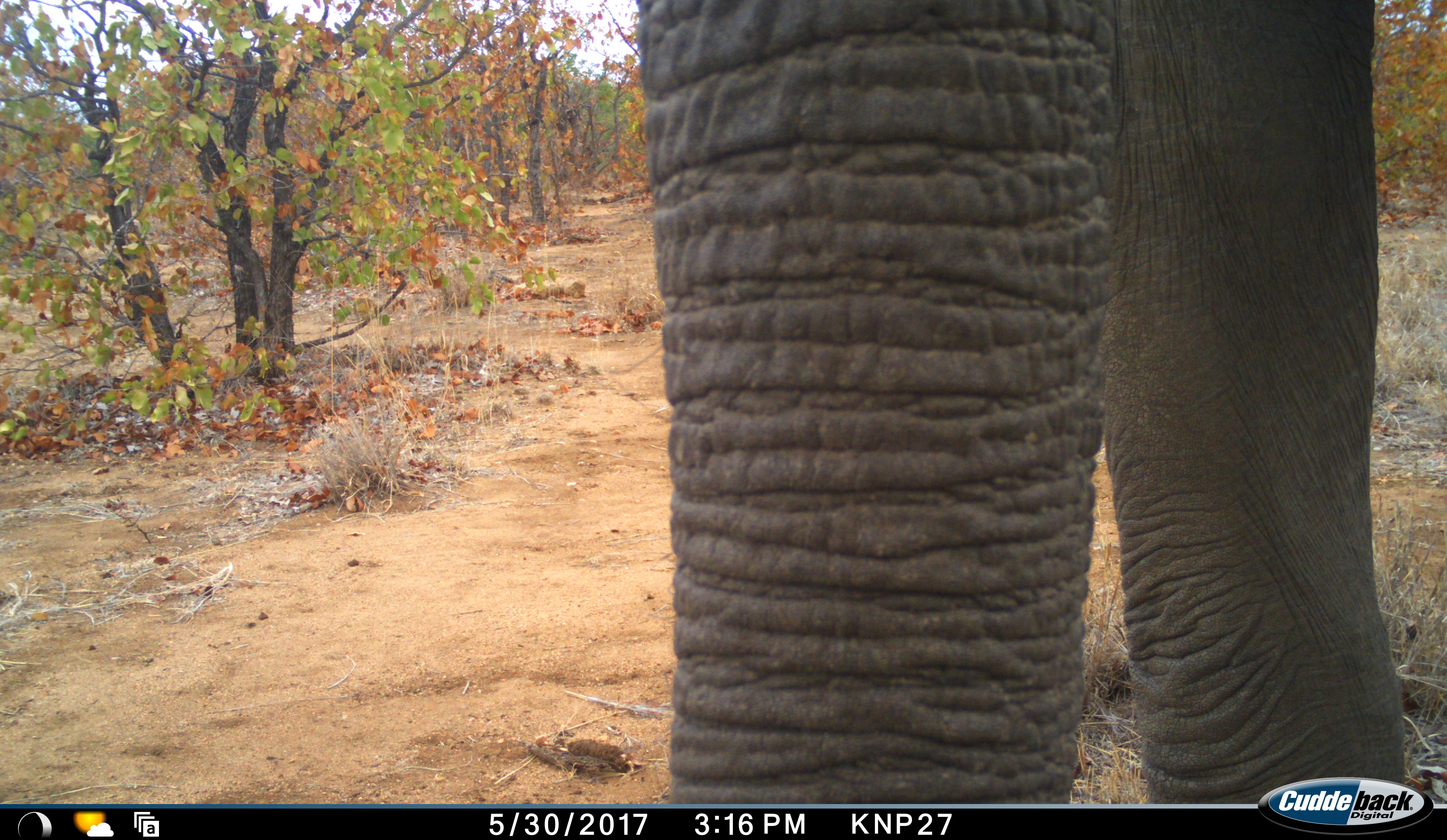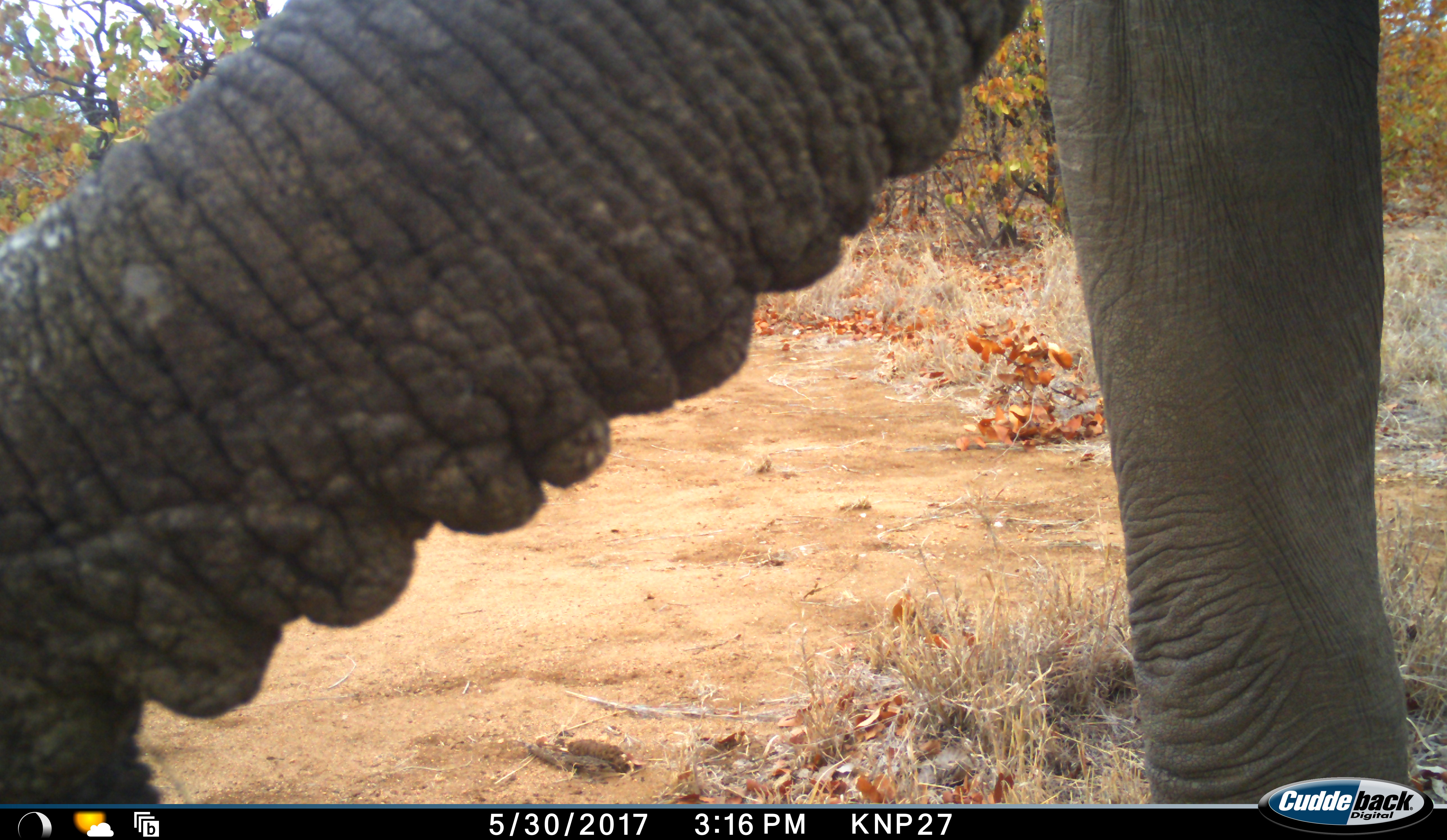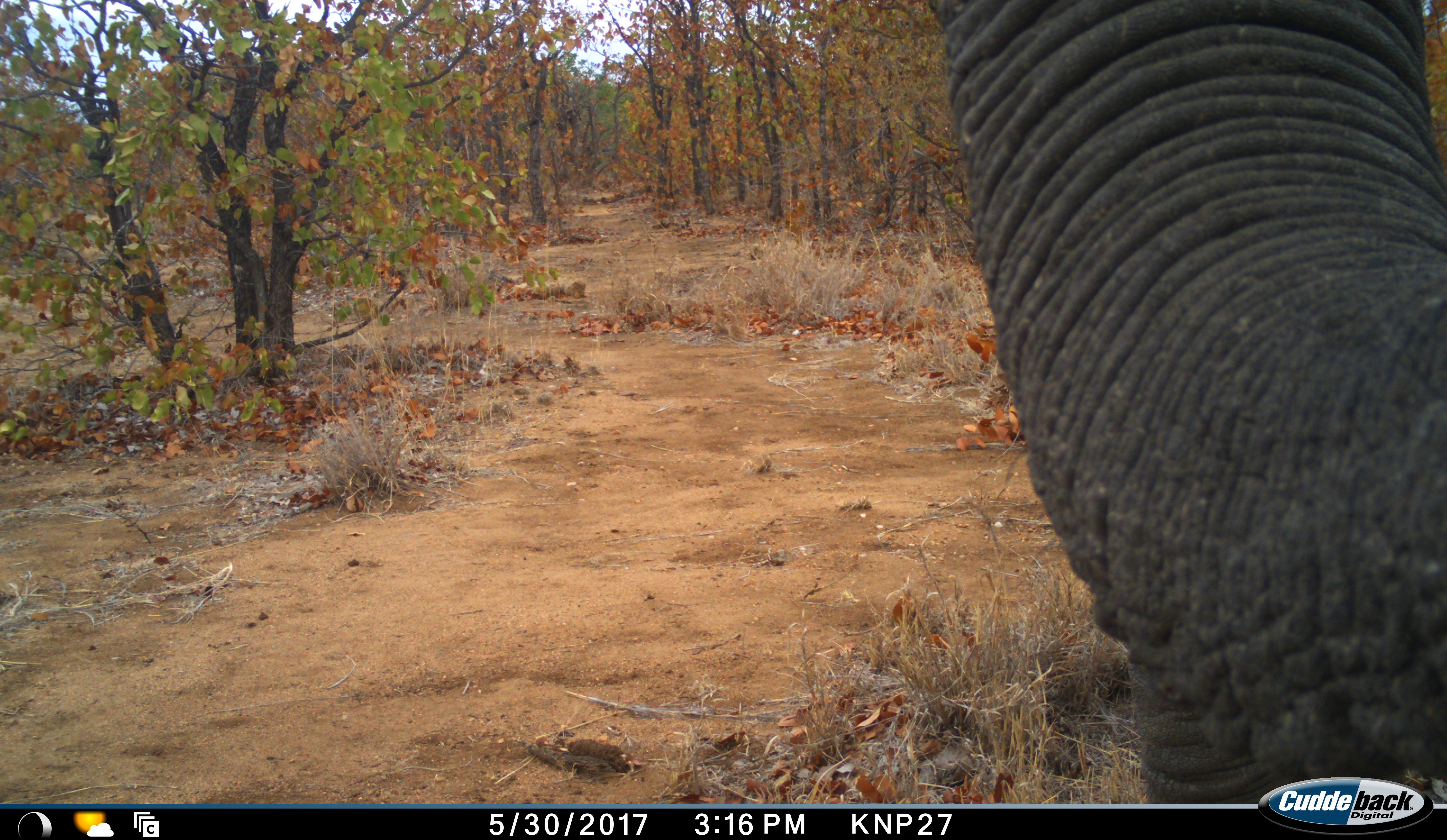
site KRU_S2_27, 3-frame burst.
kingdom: Animalia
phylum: Chordata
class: Mammalia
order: Proboscidea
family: Elephantidae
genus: Loxodonta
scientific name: Loxodonta africana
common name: african bush elephant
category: elephant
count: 1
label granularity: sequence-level